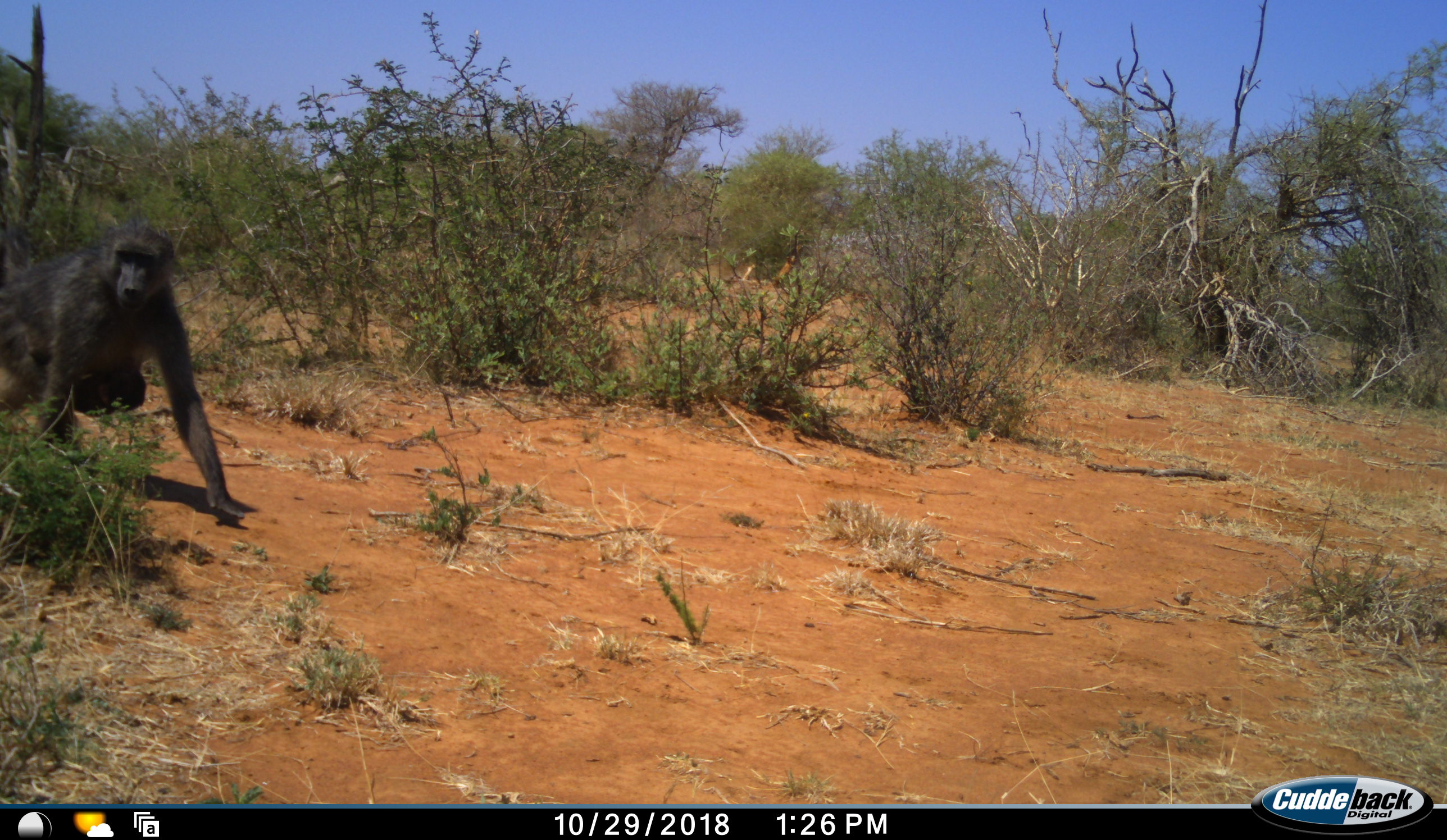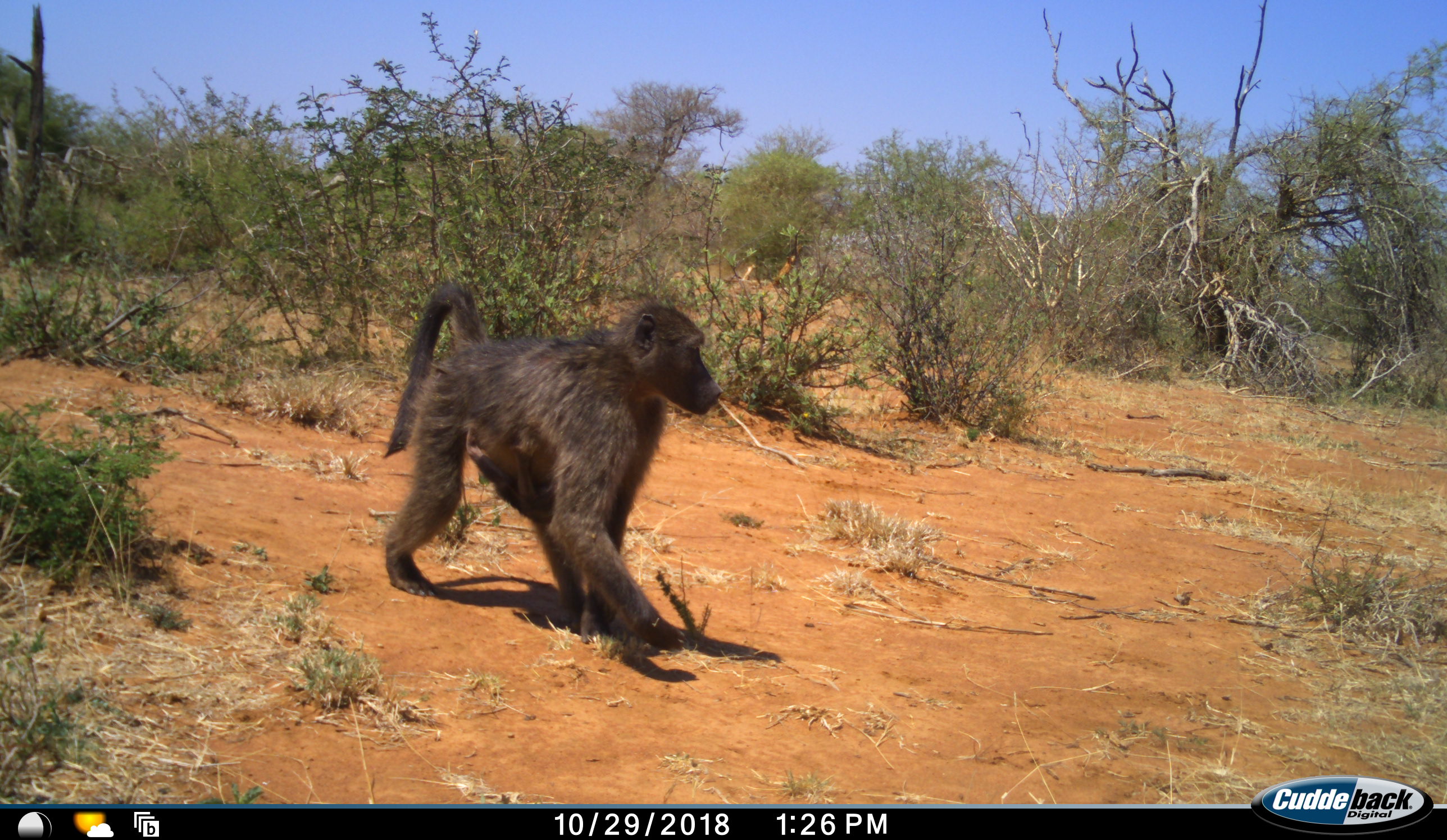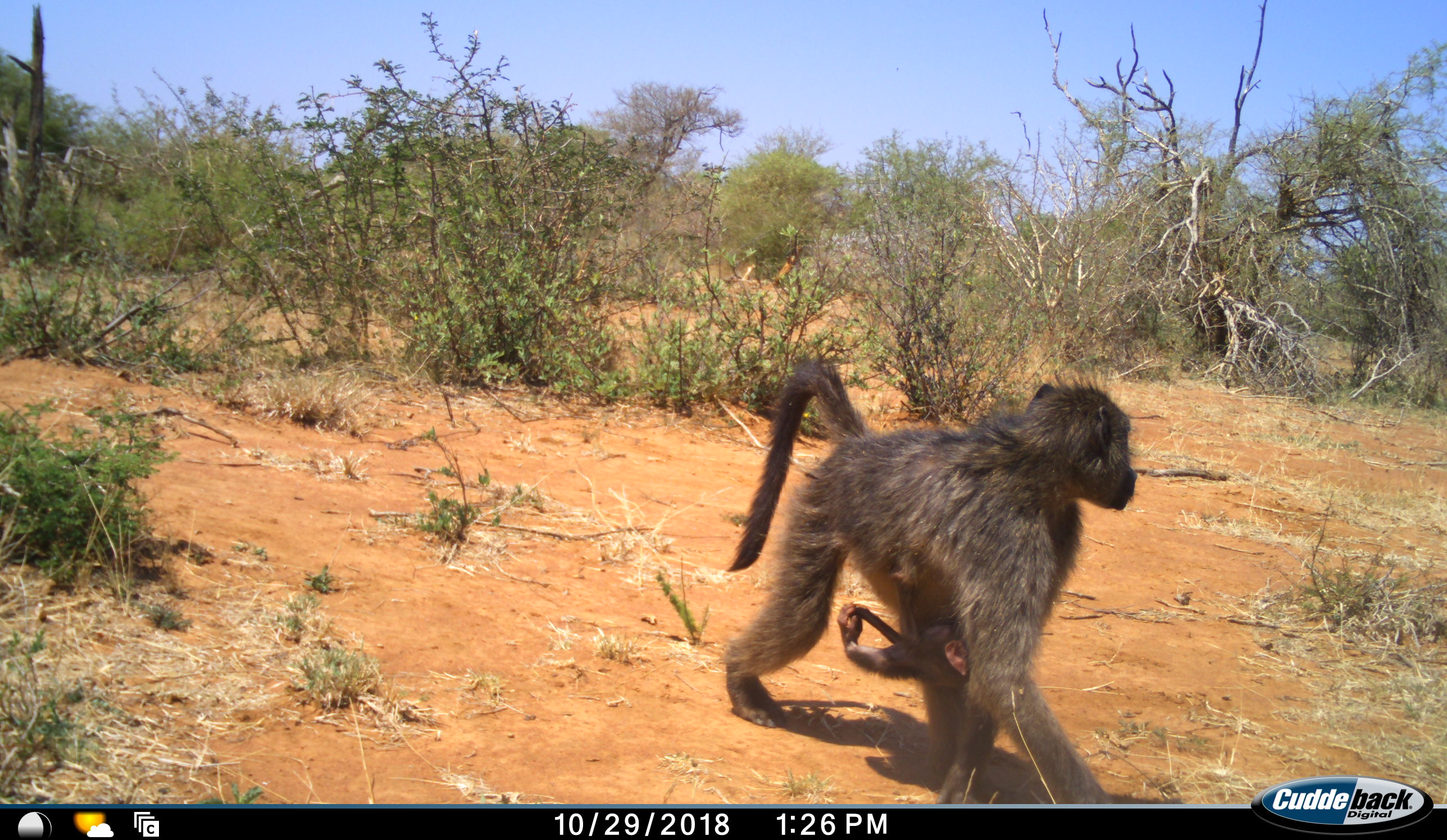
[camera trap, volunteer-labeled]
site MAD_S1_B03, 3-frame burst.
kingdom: Animalia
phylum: Chordata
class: Mammalia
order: Primates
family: Cercopithecidae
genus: Papio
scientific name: Papio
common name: baboon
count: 2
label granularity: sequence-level